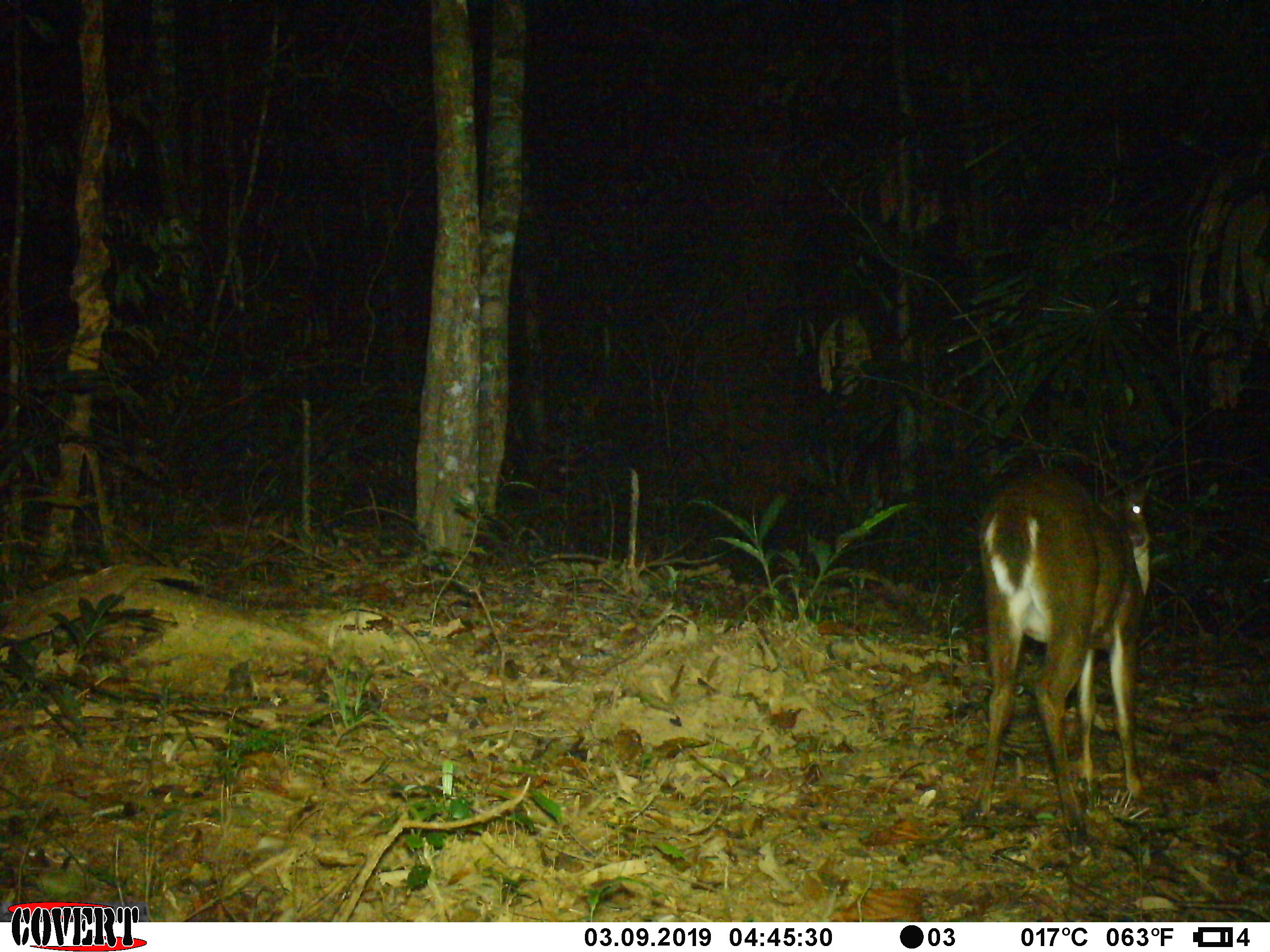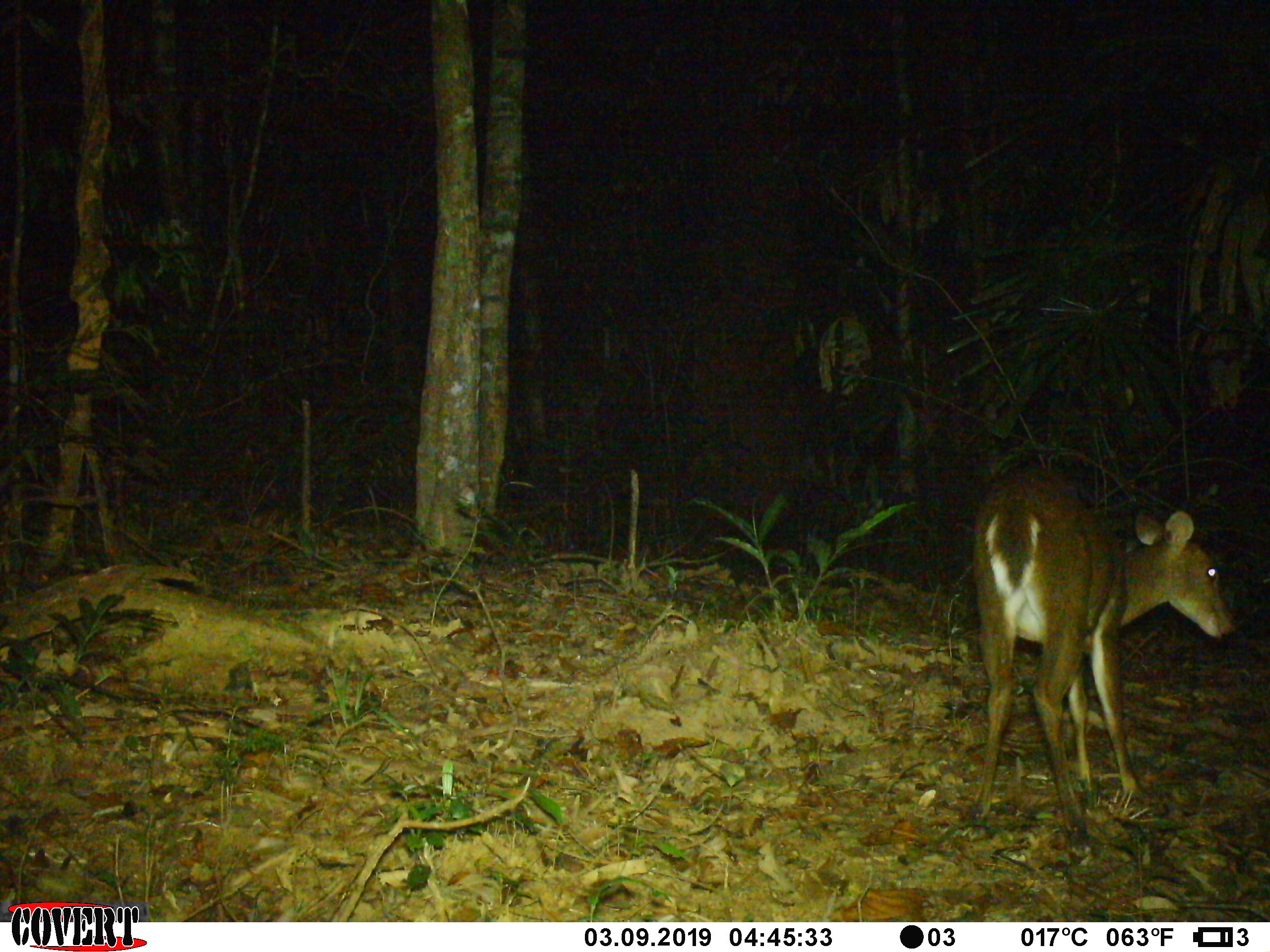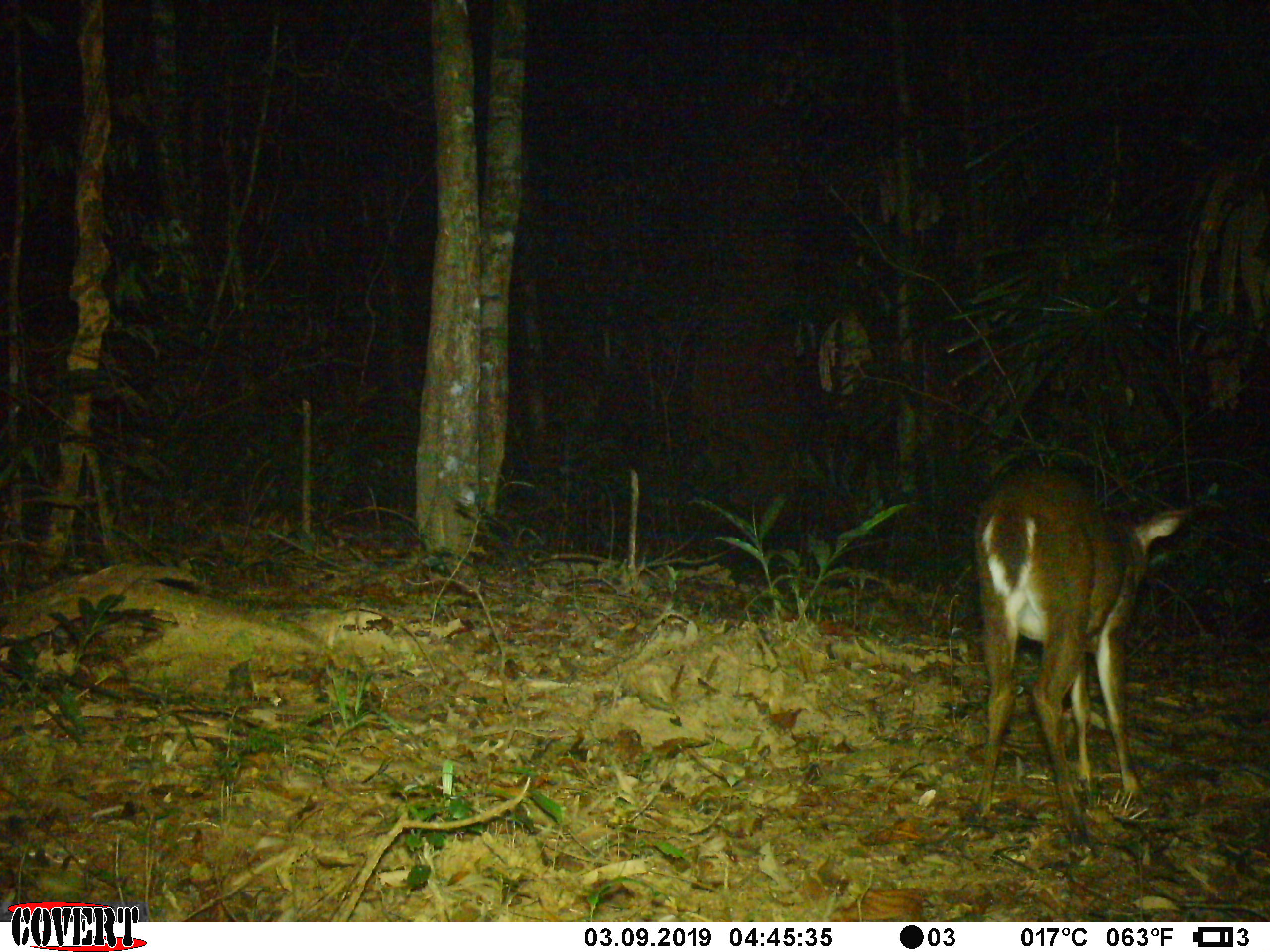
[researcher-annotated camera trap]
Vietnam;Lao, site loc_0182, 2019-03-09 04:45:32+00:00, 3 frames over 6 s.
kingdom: Animalia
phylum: Chordata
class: Mammalia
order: Artiodactyla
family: Cervidae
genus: Muntiacus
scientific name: Muntiacus vuquangensis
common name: large-antlered muntjac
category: large antlered muntjac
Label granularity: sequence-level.